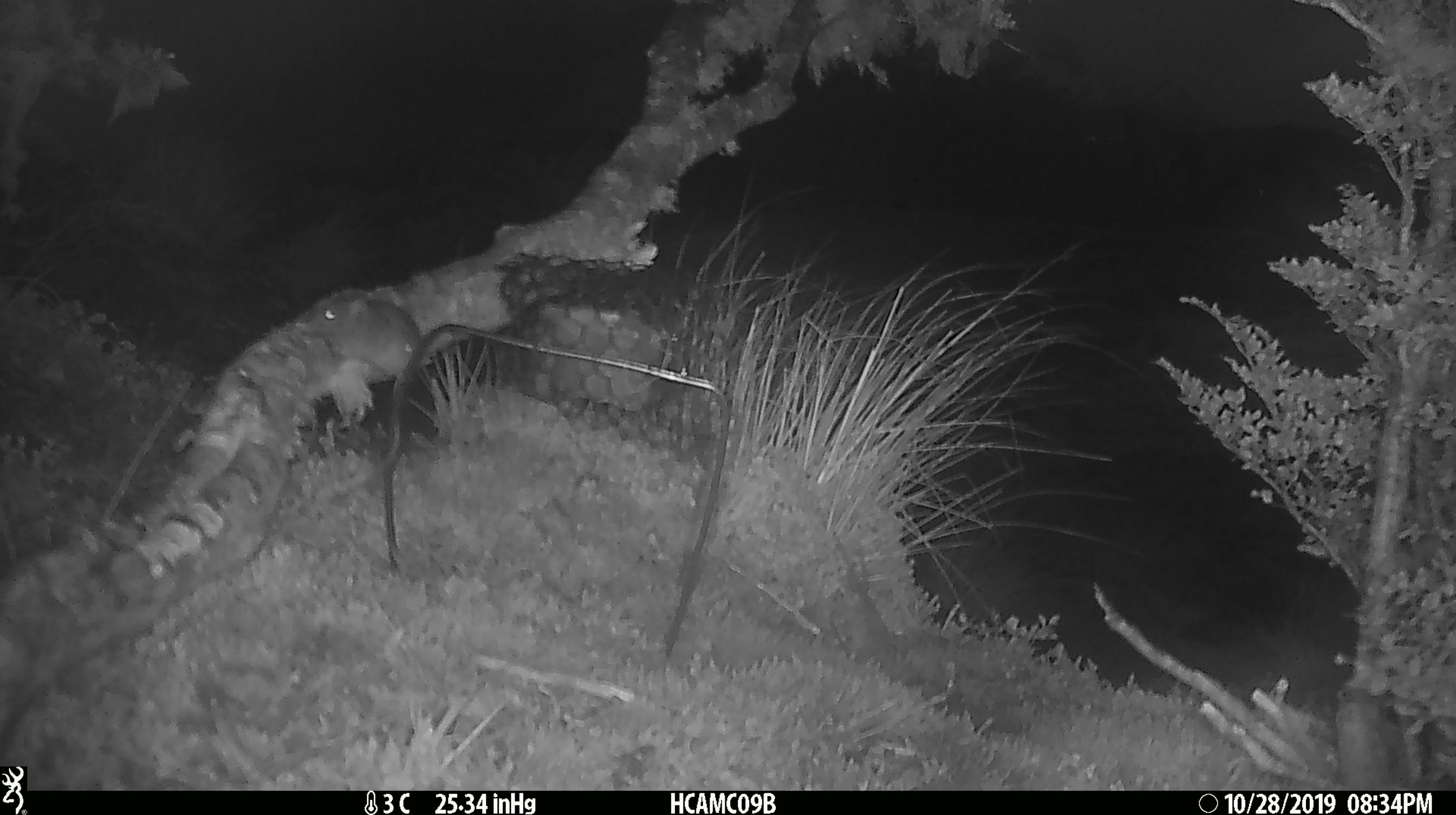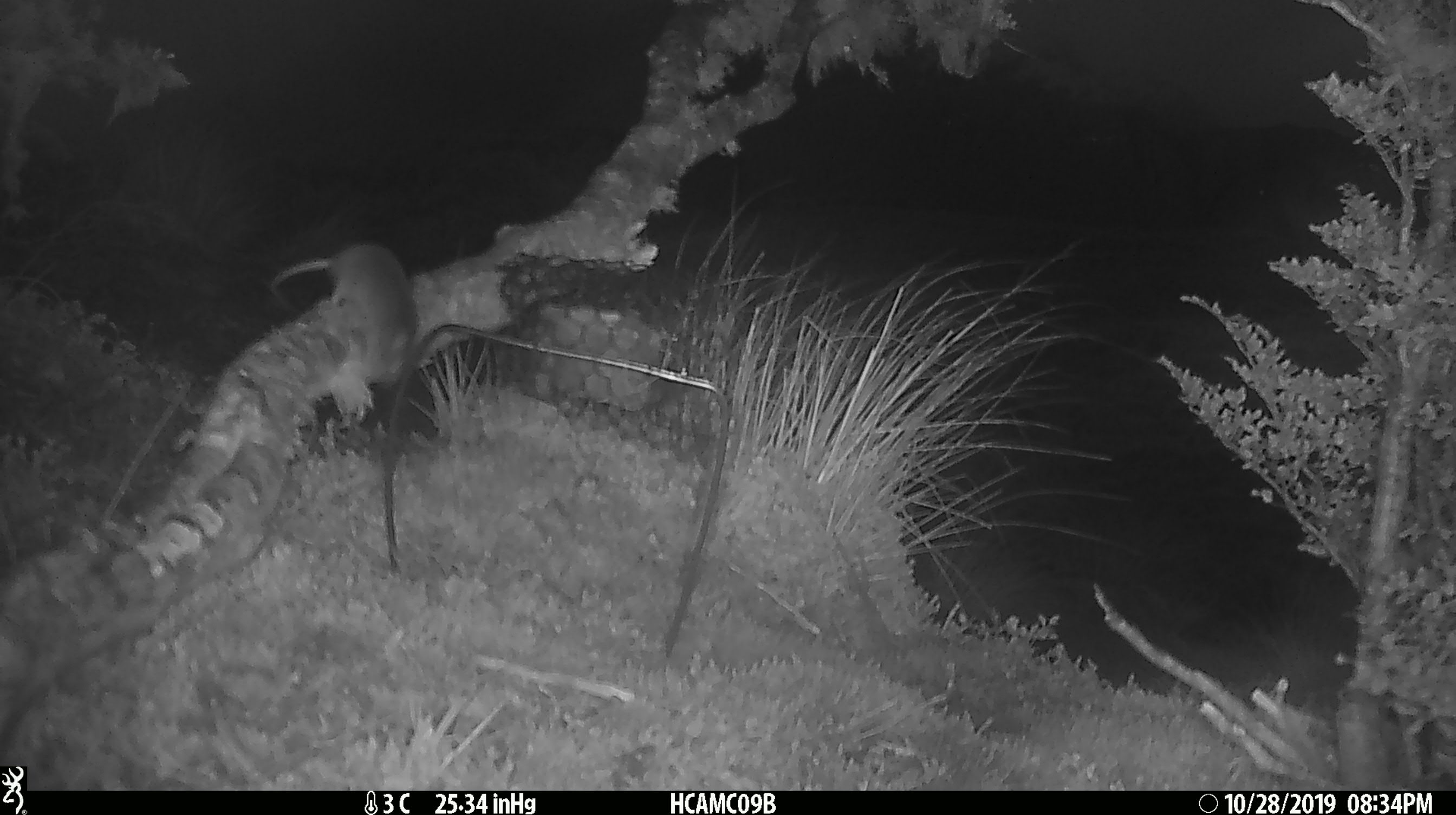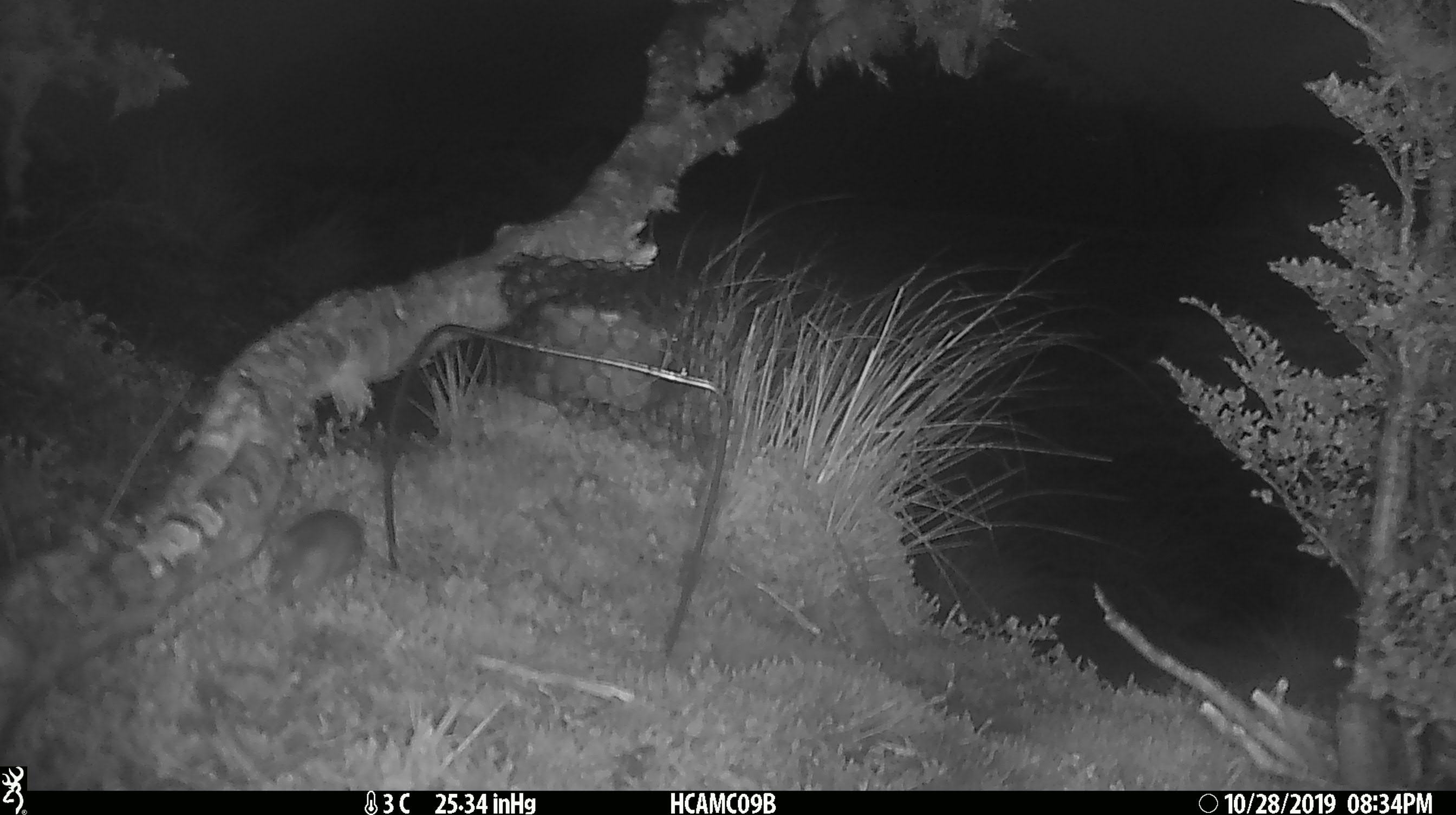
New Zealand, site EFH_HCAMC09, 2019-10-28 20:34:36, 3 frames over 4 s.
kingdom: Animalia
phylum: Chordata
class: Mammalia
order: Rodentia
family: Muridae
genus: Mus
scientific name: Mus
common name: mouse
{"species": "mouse (Mus)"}